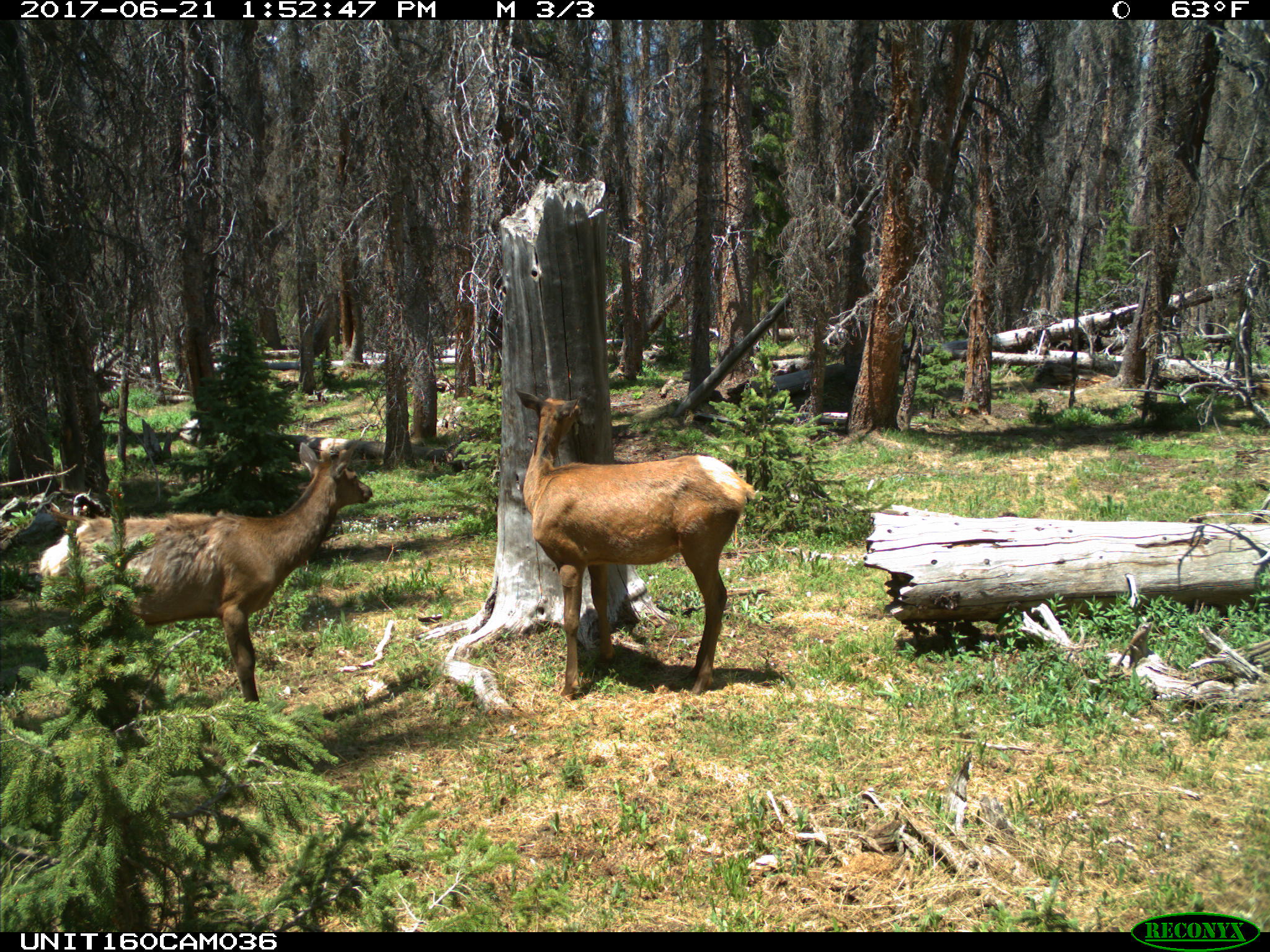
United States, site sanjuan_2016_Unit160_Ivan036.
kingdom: Animalia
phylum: Chordata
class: Mammalia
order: Artiodactyla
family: Cervidae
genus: Cervus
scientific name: Cervus elaphus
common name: red deer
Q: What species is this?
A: Cervus elaphus (red deer).